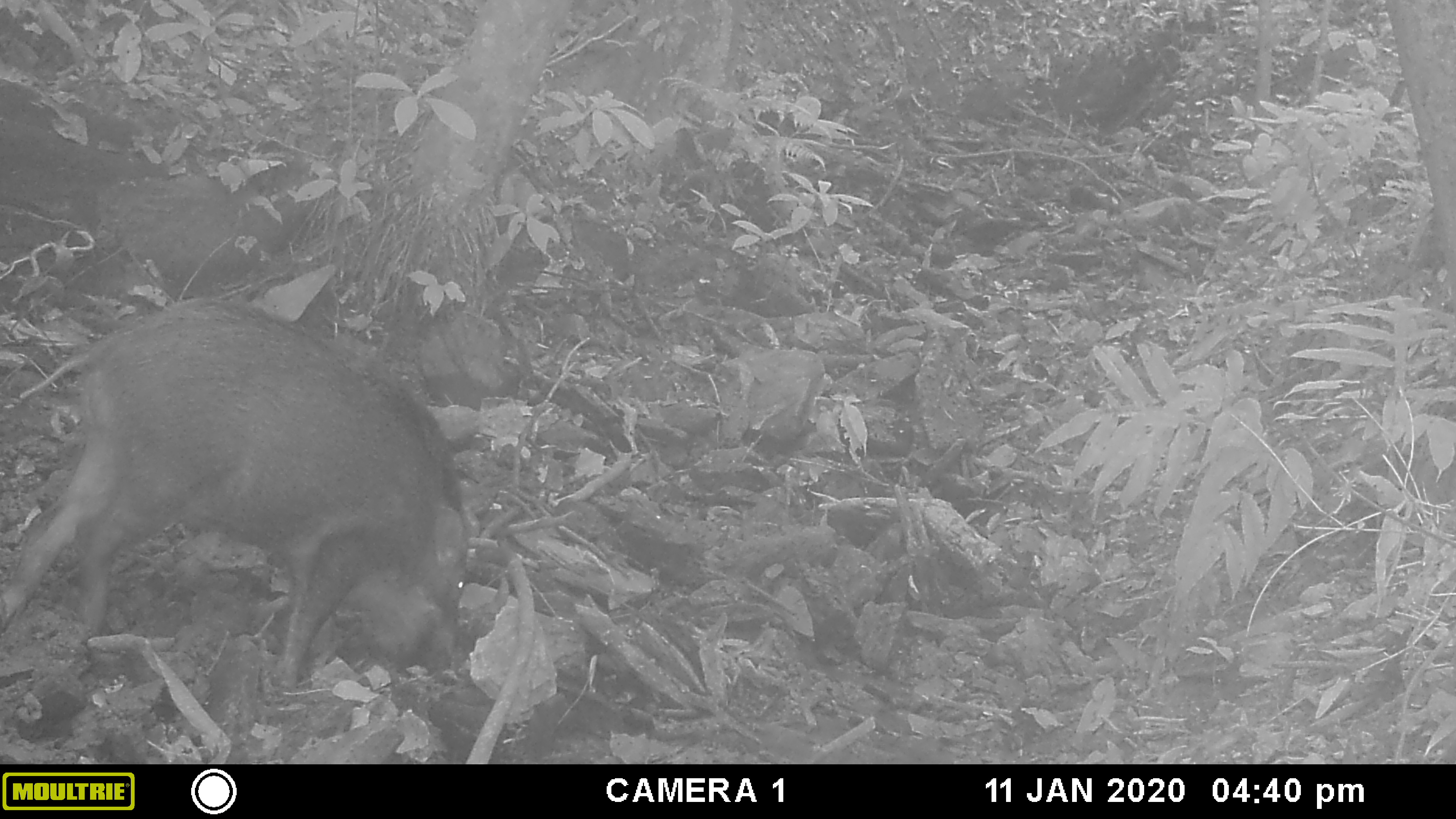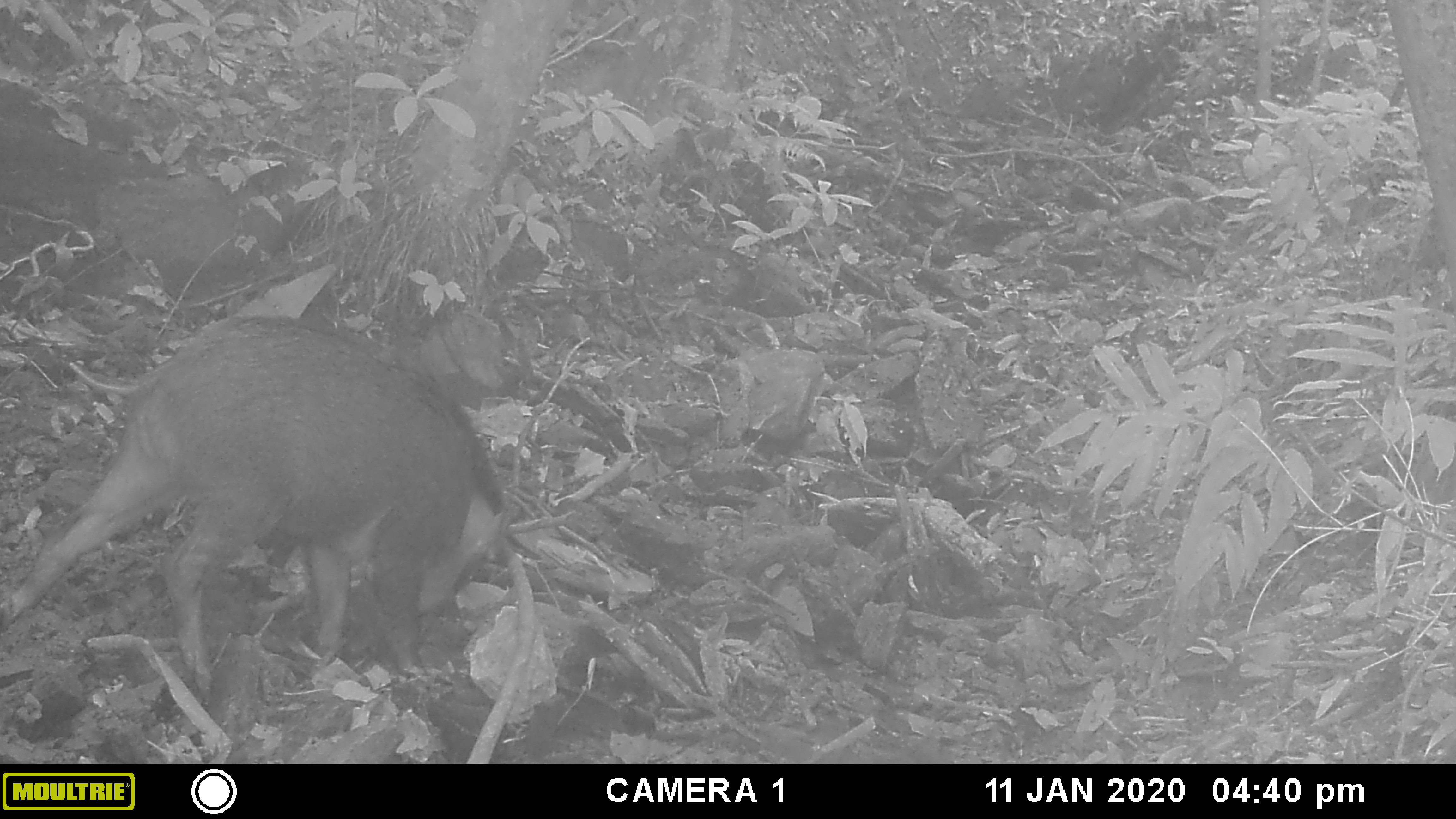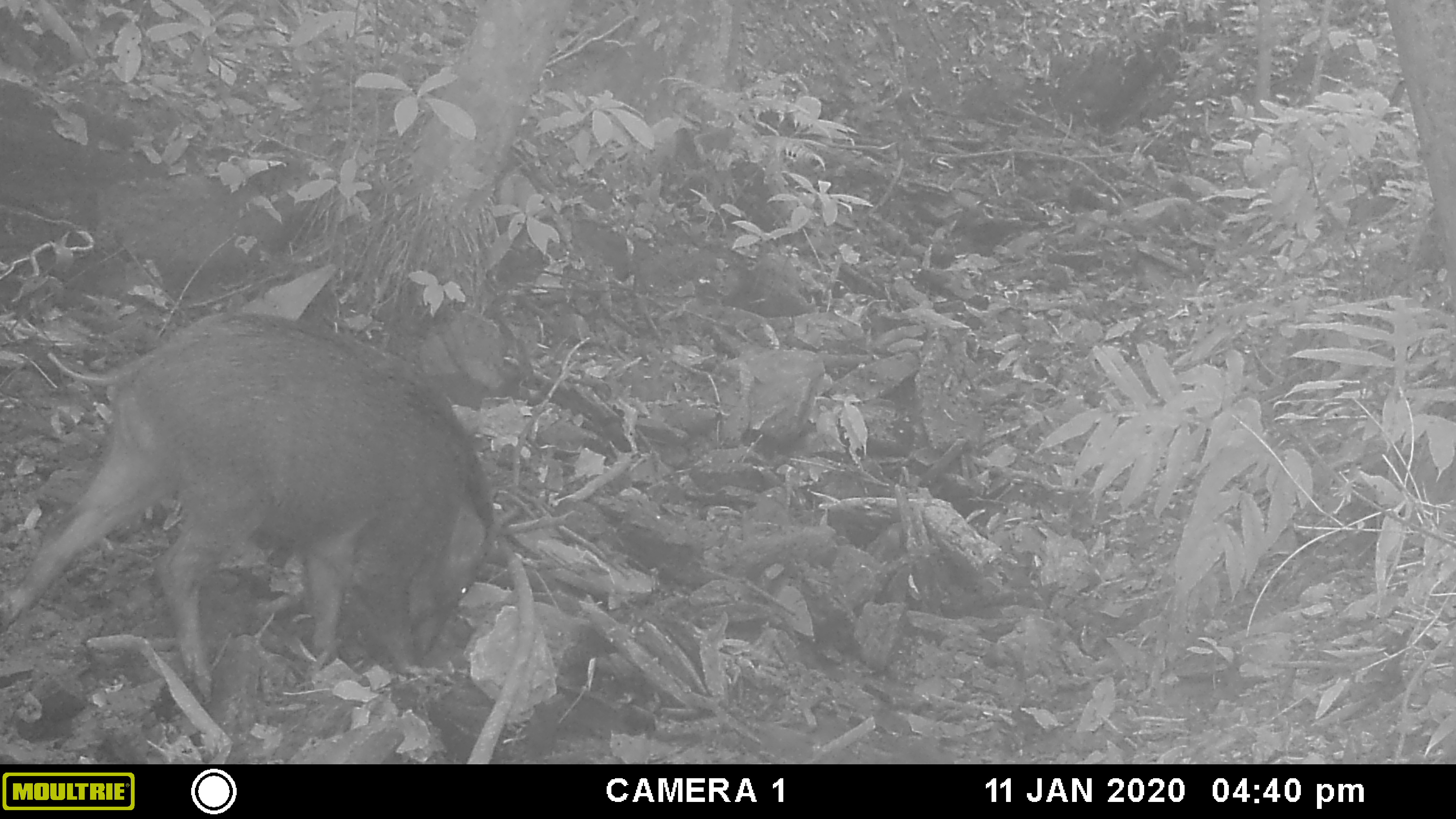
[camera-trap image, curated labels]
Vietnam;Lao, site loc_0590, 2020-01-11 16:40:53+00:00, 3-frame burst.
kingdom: Animalia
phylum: Chordata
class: Mammalia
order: Artiodactyla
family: Suidae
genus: Sus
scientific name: Sus scrofa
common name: eurasian wild pig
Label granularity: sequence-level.